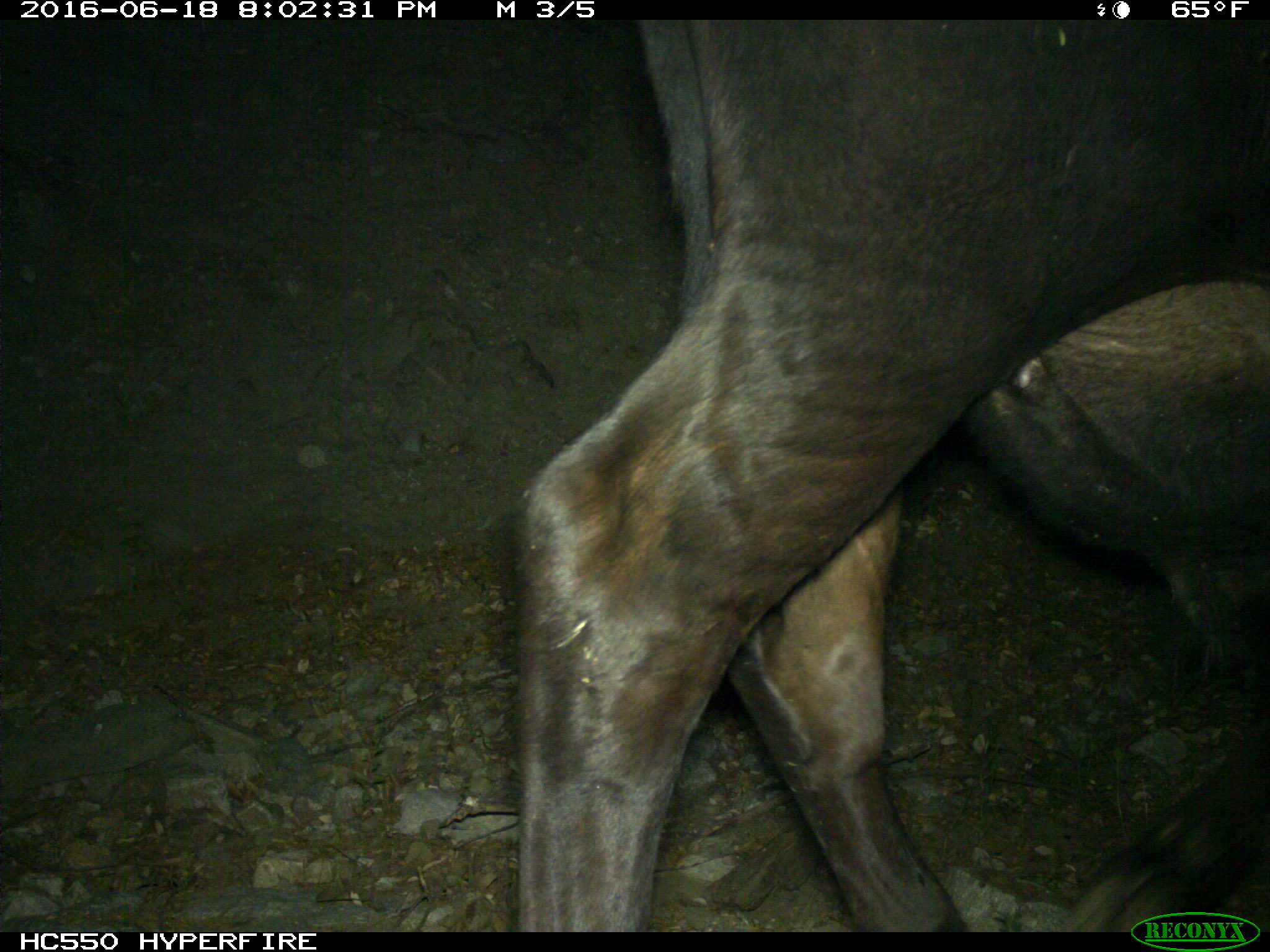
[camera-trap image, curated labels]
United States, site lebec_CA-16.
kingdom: Animalia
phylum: Chordata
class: Mammalia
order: Artiodactyla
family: Bovidae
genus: Bos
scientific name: Bos taurus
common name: domestic cow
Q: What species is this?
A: Bos taurus (domestic cow).